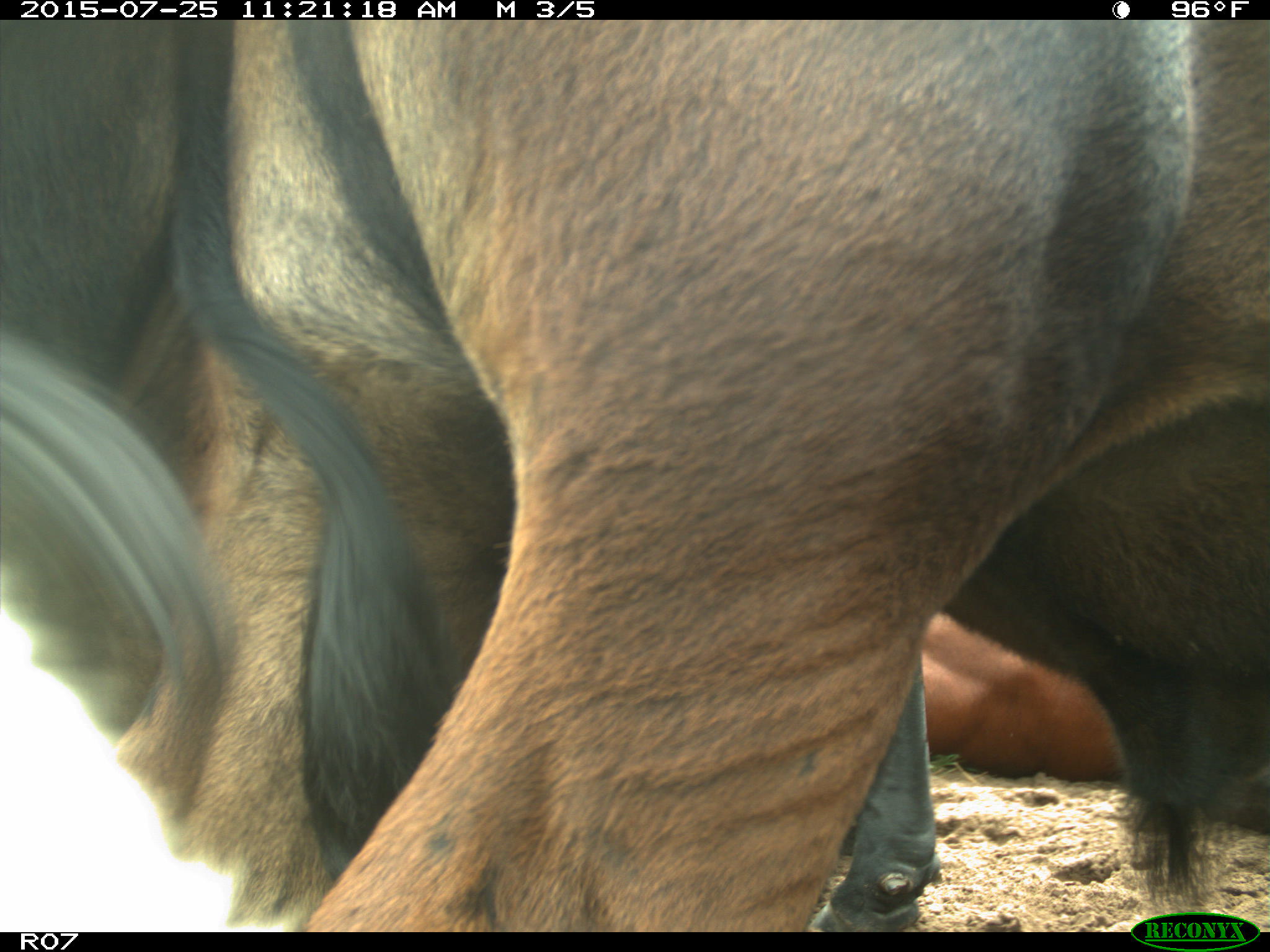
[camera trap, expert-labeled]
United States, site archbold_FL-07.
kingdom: Animalia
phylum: Chordata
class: Mammalia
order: Artiodactyla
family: Bovidae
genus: Bos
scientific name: Bos taurus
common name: domestic cow